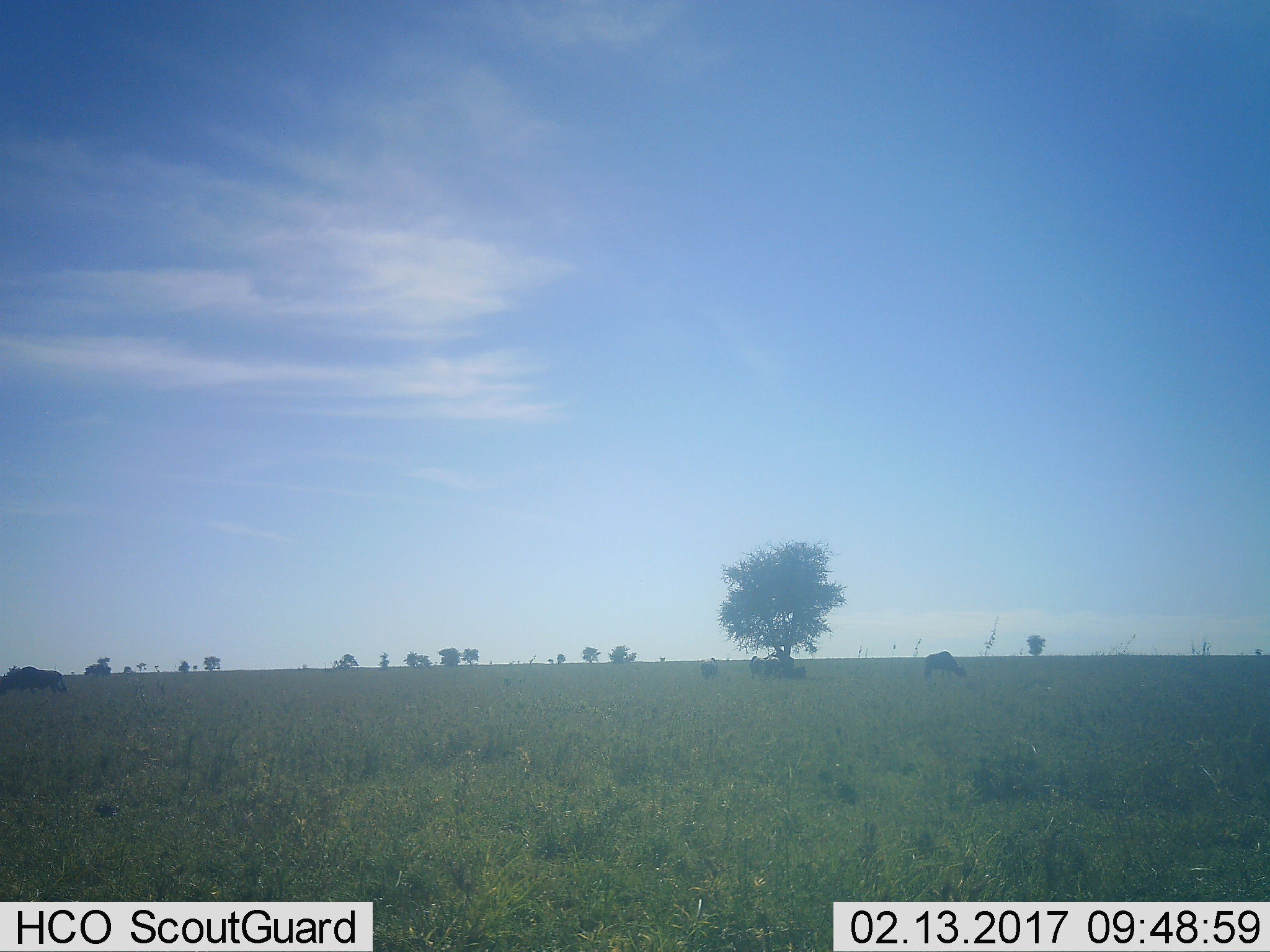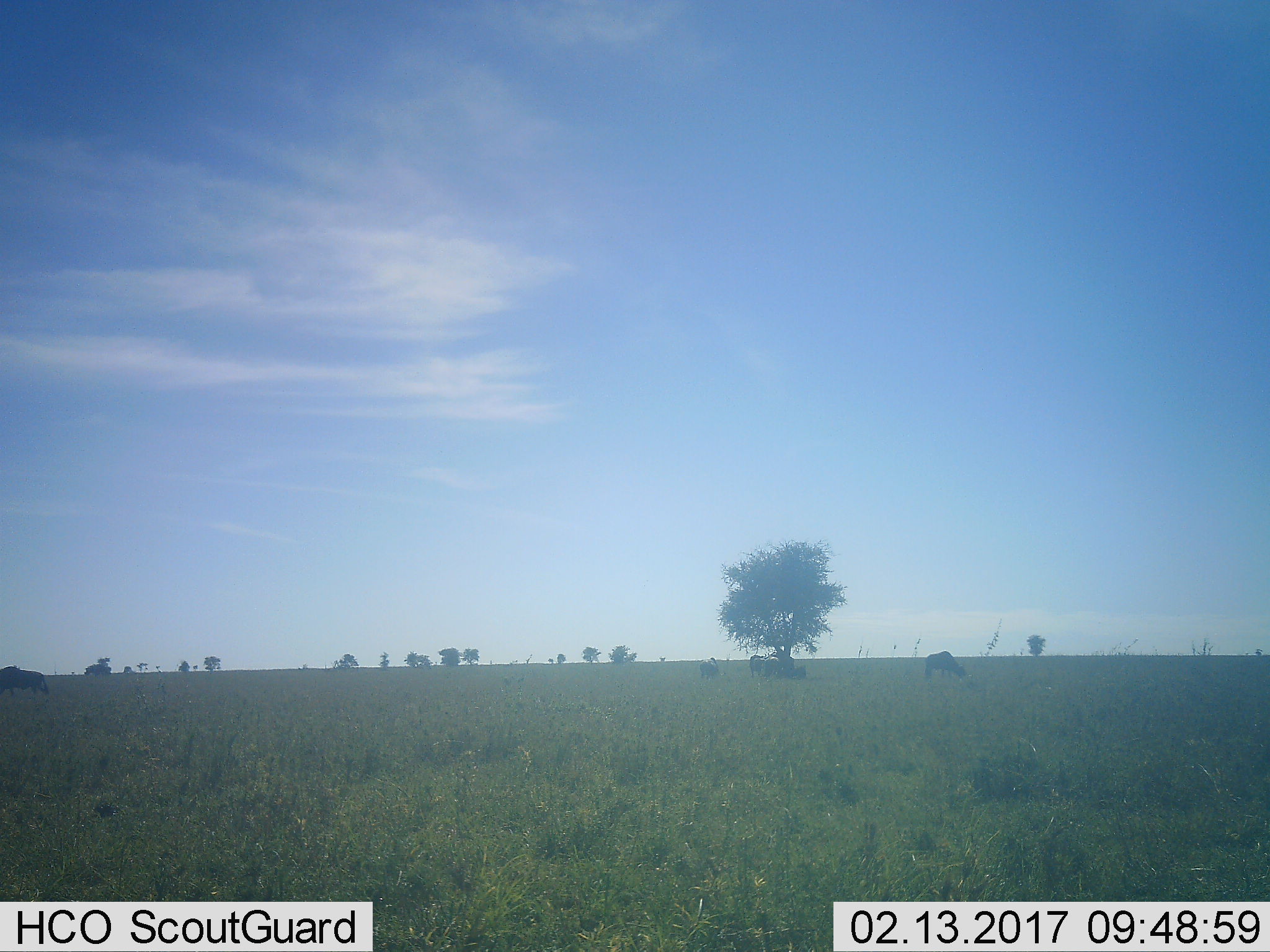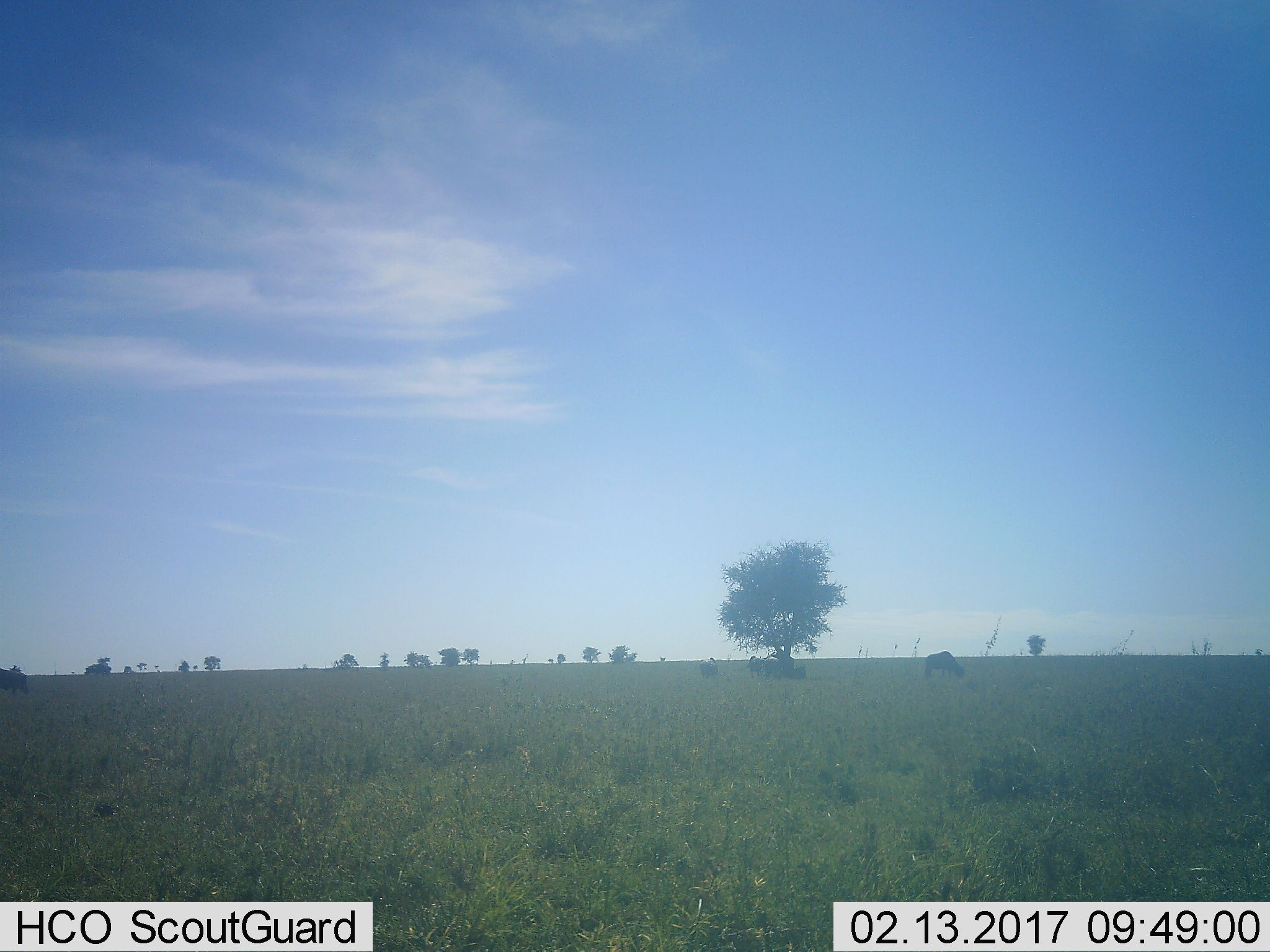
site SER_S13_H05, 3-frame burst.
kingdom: Animalia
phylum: Chordata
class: Mammalia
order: Artiodactyla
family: Bovidae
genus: Connochaetes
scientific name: Connochaetes taurinus taurinus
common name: blue wildebeest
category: wildebeestblue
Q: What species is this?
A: Wildebeestblue (blue wildebeest) (Connochaetes taurinus taurinus).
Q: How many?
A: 5.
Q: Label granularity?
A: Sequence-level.